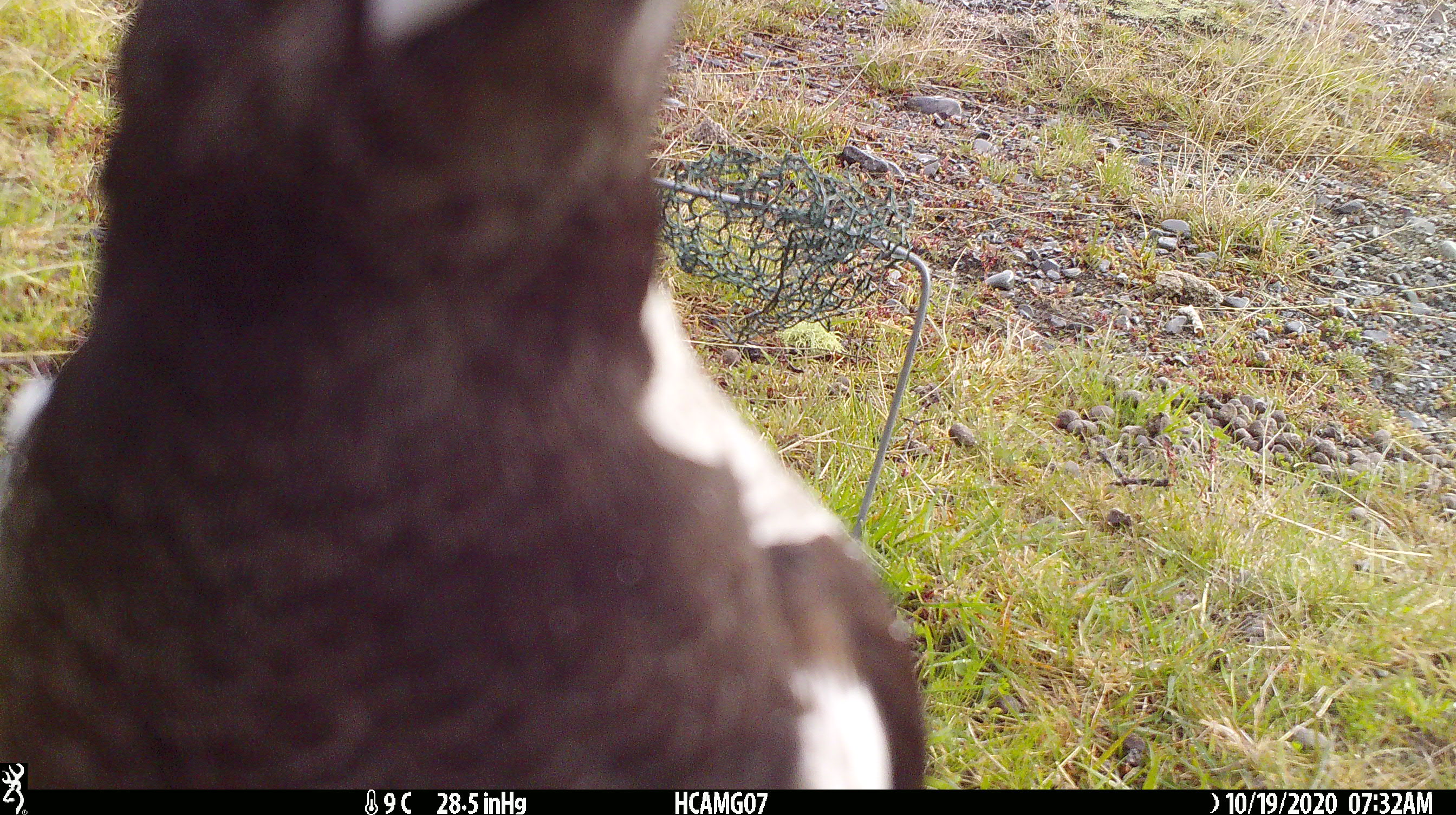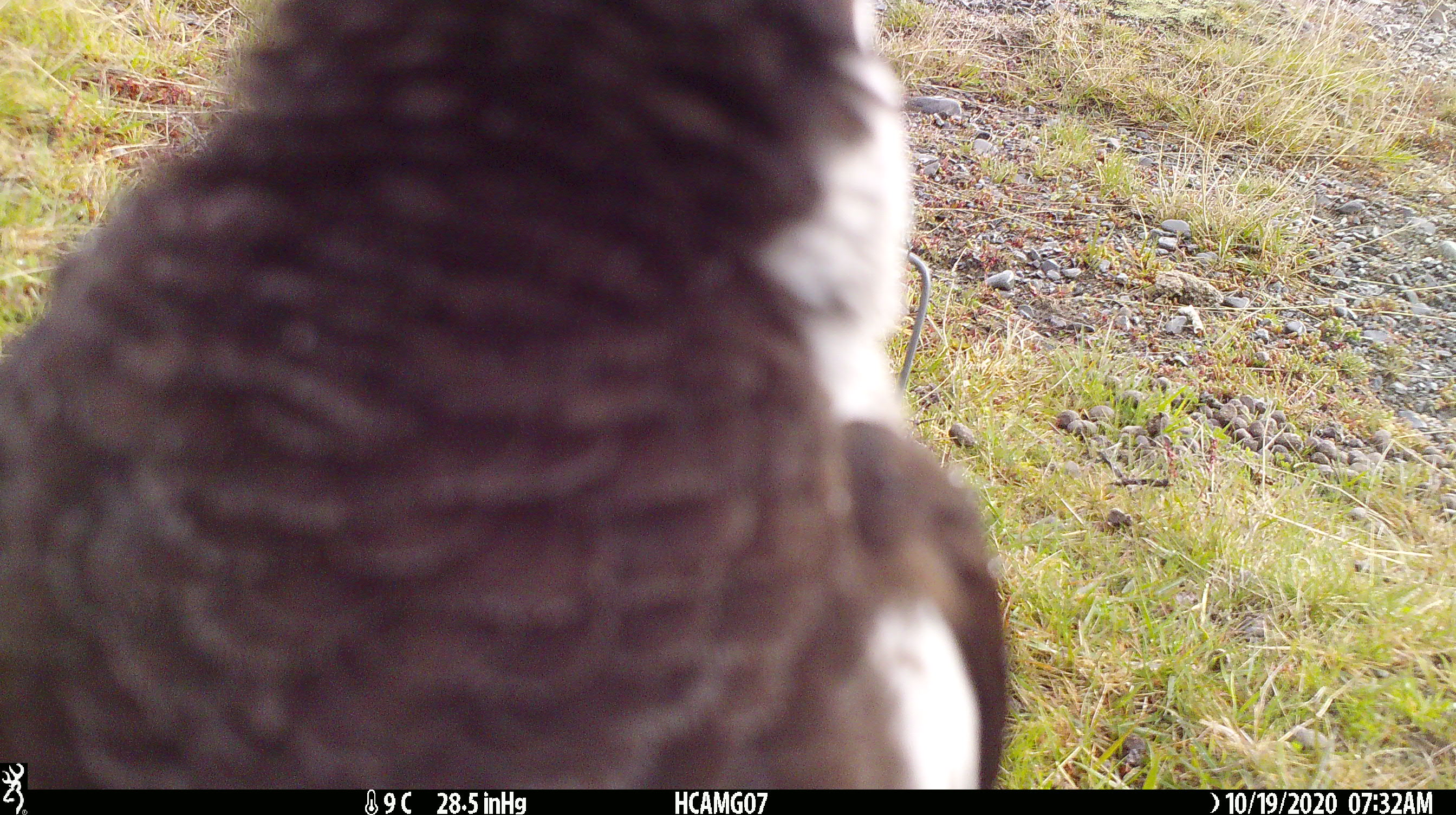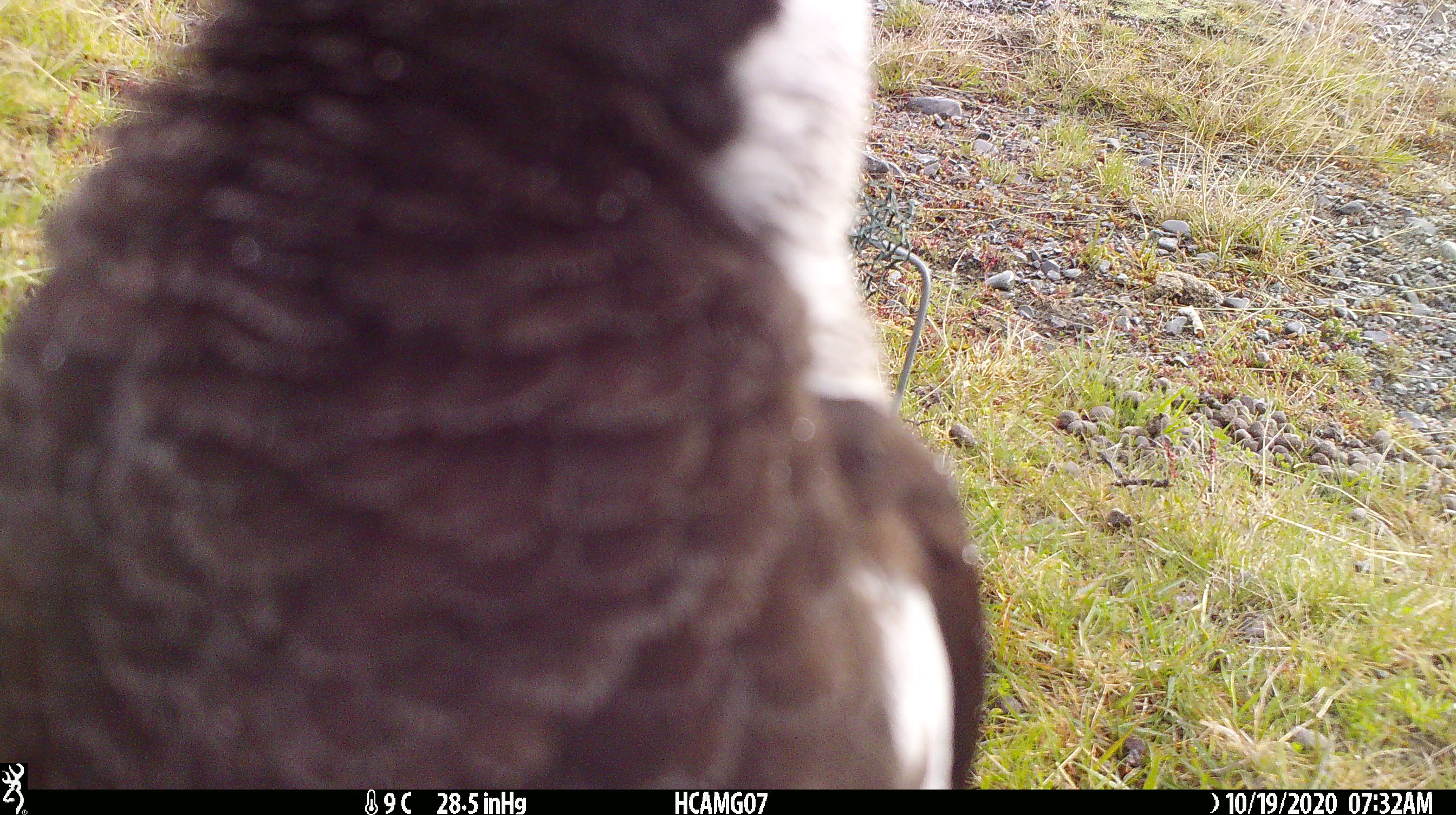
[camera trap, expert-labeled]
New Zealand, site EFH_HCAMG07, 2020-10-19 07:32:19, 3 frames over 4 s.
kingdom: Animalia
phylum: Chordata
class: Aves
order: Passeriformes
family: Artamidae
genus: Gymnorhina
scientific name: Gymnorhina tibicen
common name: australian magpie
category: magpie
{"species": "magpie (australian magpie) (Gymnorhina tibicen)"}